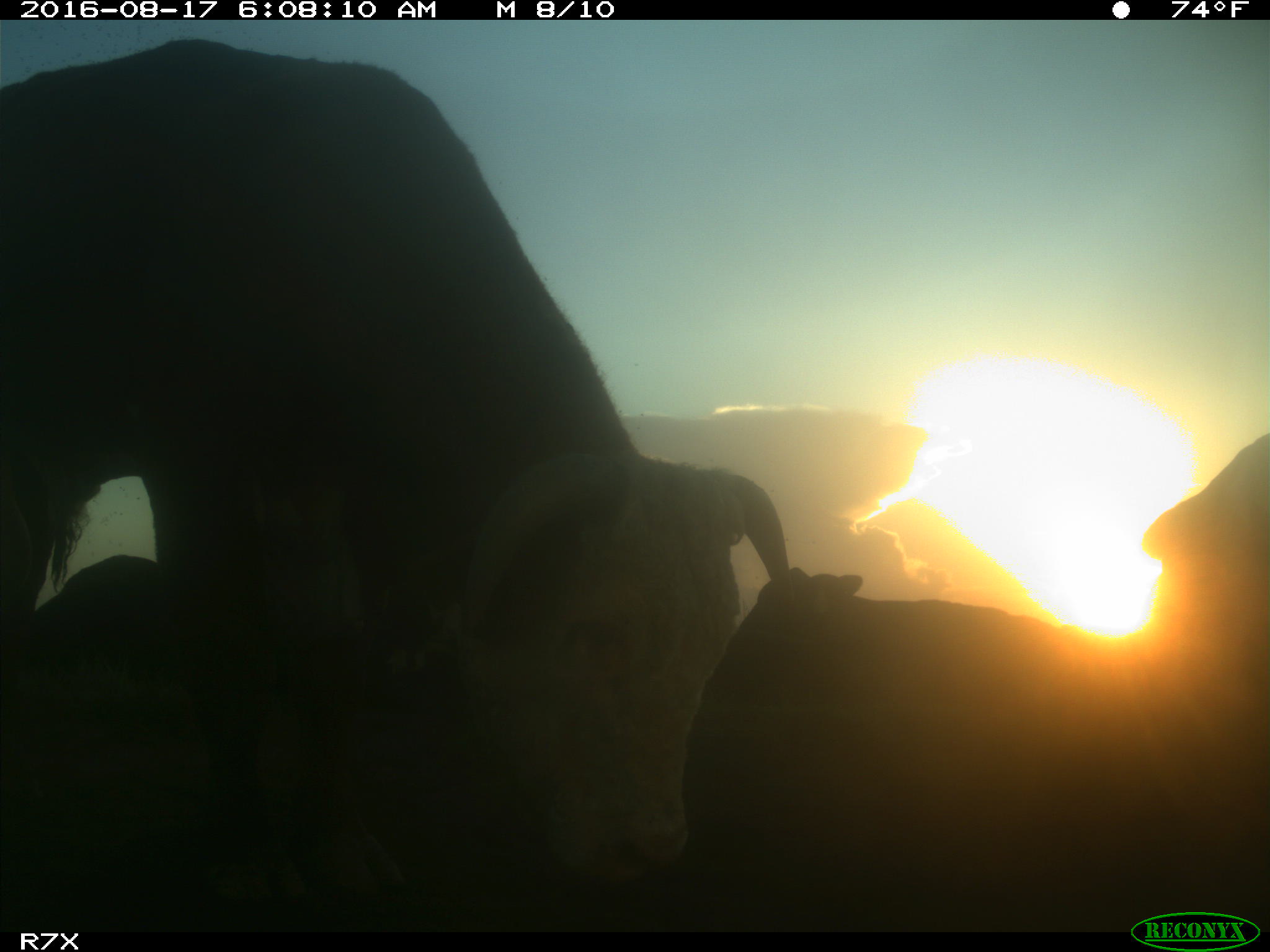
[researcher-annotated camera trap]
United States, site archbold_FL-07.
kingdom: Animalia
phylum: Chordata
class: Mammalia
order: Artiodactyla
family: Bovidae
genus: Bos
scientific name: Bos taurus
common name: domestic cow